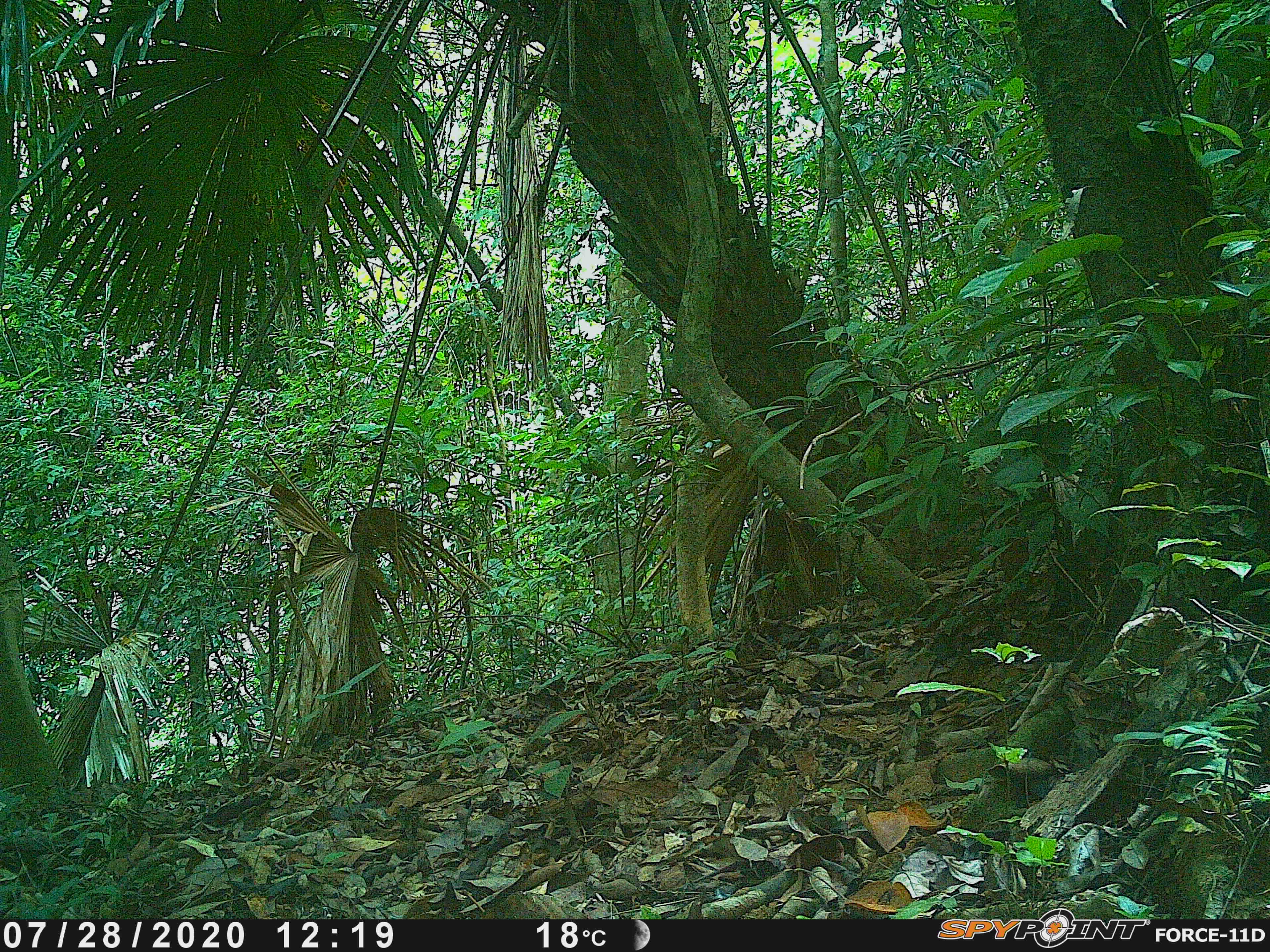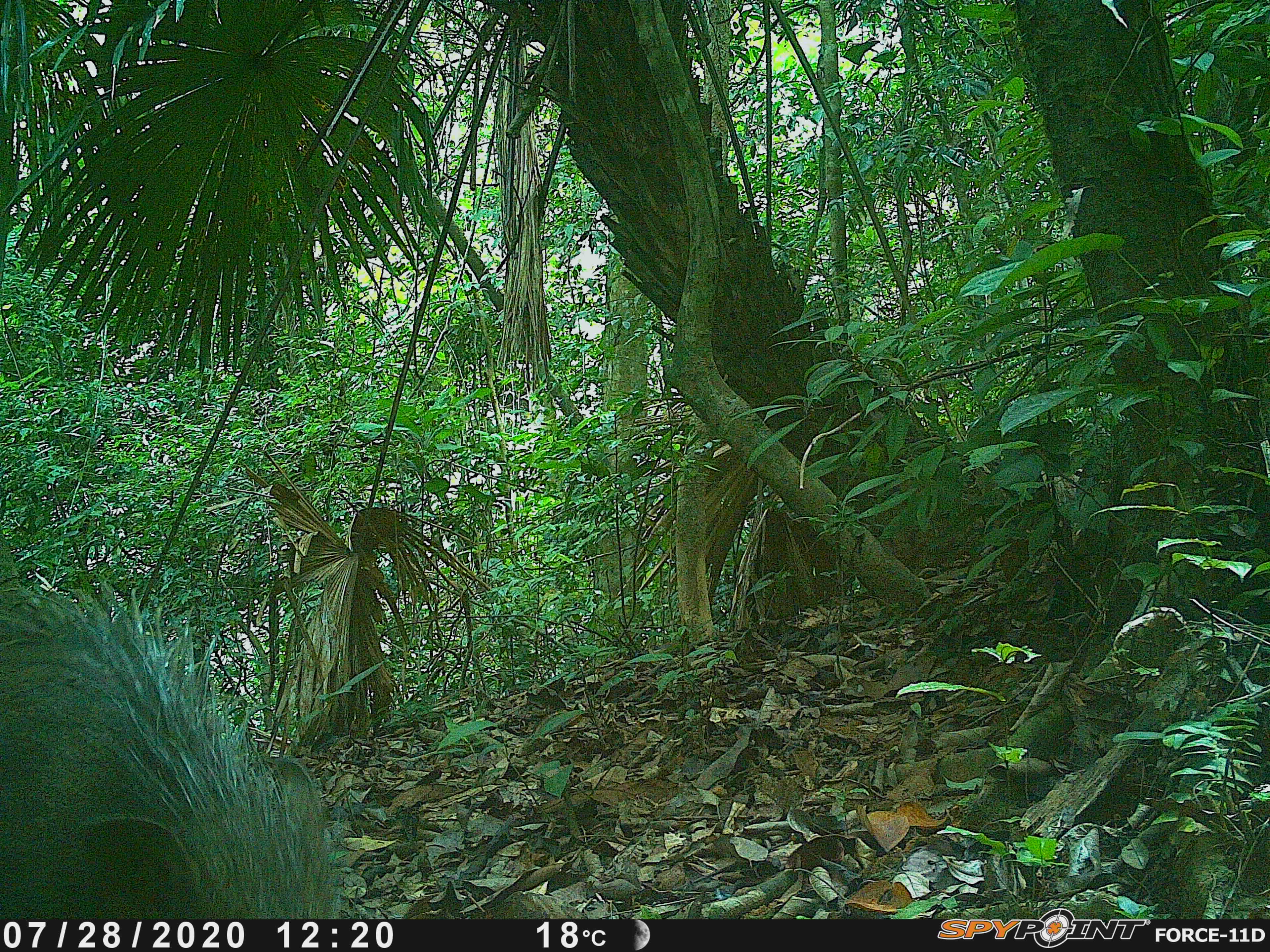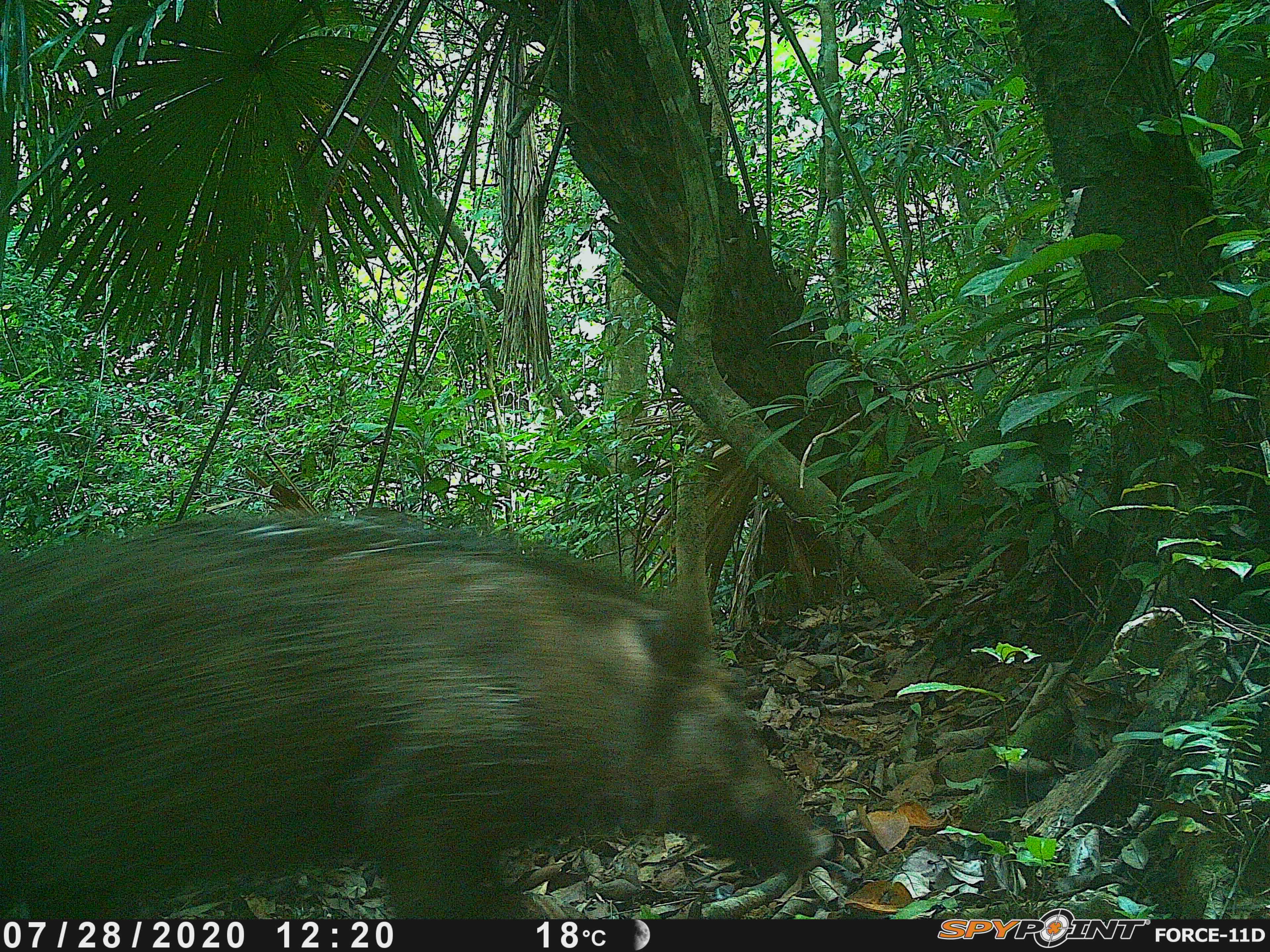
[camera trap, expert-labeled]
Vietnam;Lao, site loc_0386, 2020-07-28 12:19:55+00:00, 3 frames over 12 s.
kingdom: Animalia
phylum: Chordata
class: Mammalia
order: Artiodactyla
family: Suidae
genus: Sus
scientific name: Sus scrofa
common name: eurasian wild pig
Eurasian wild pig (Sus scrofa). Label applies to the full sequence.